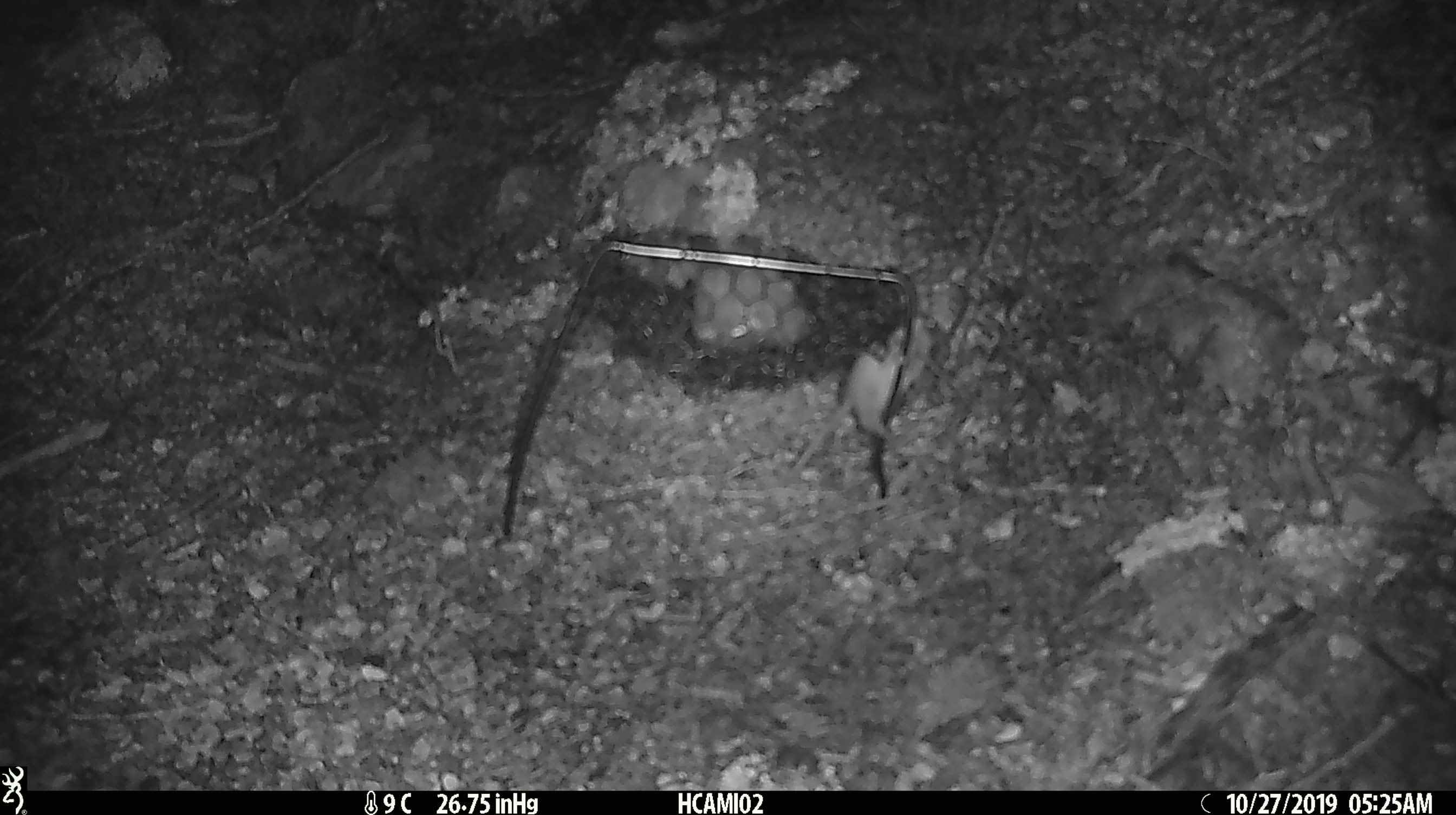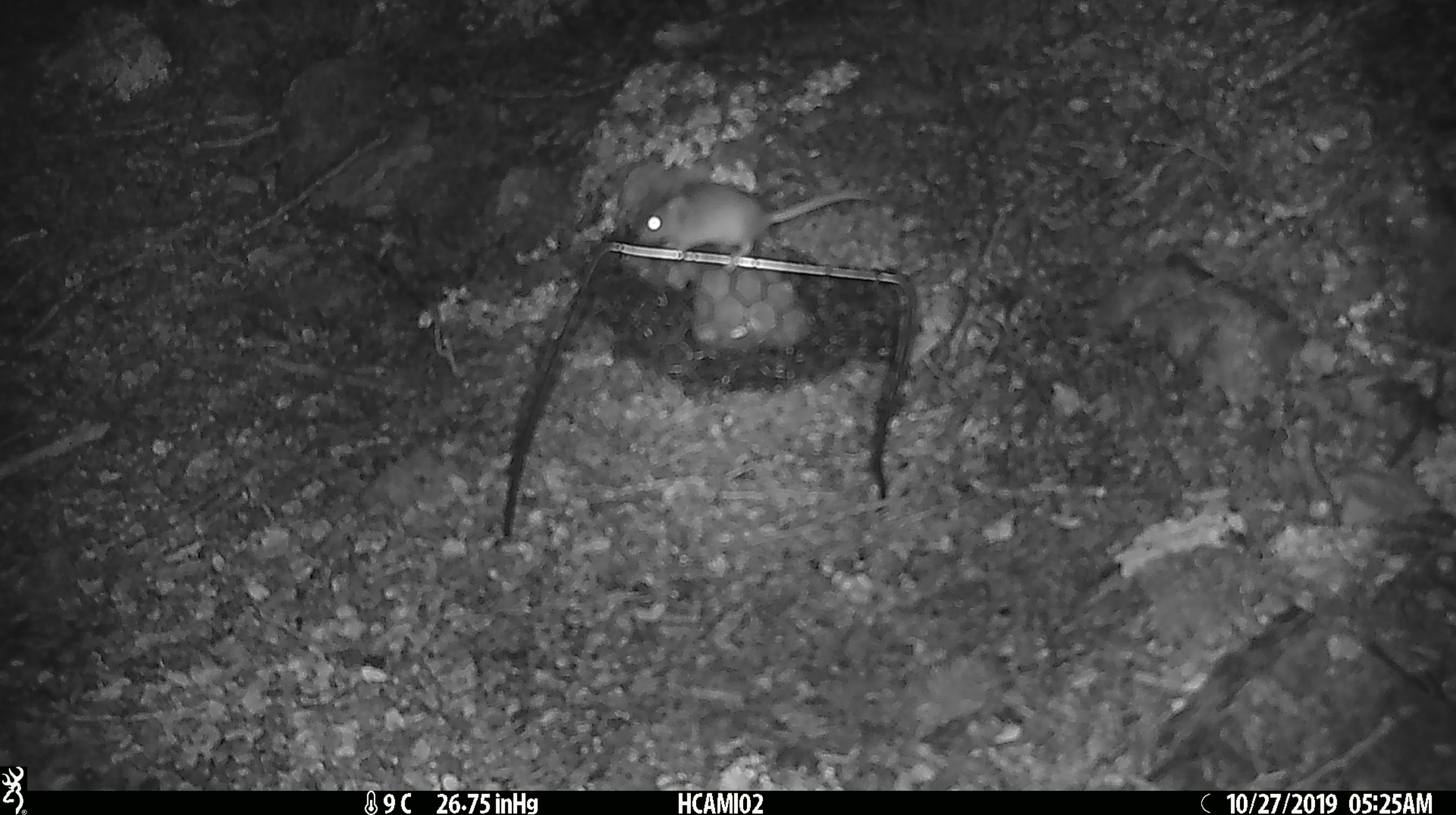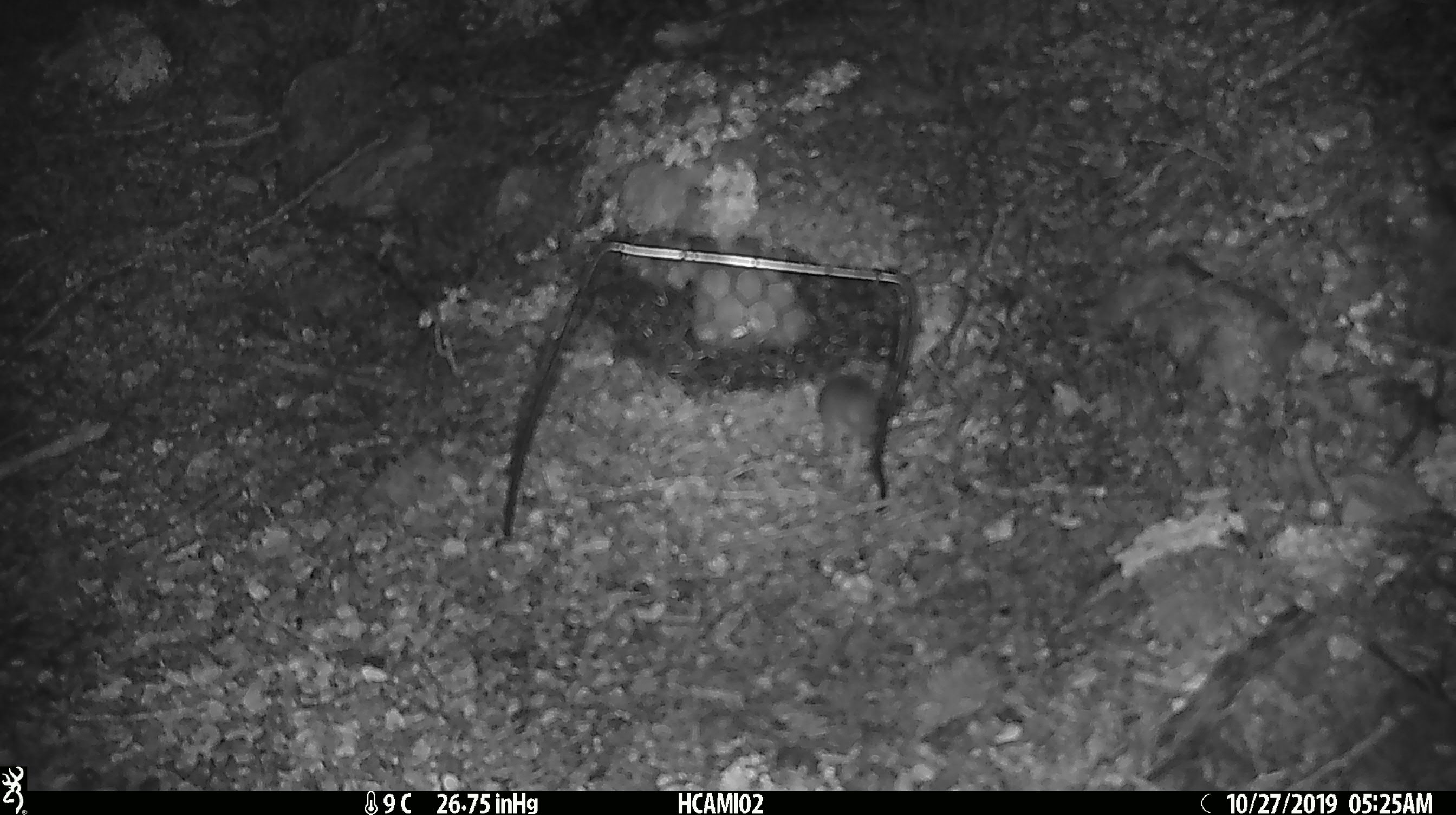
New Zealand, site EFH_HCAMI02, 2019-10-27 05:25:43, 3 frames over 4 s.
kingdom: Animalia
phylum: Chordata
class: Mammalia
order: Rodentia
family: Muridae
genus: Mus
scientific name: Mus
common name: mouse